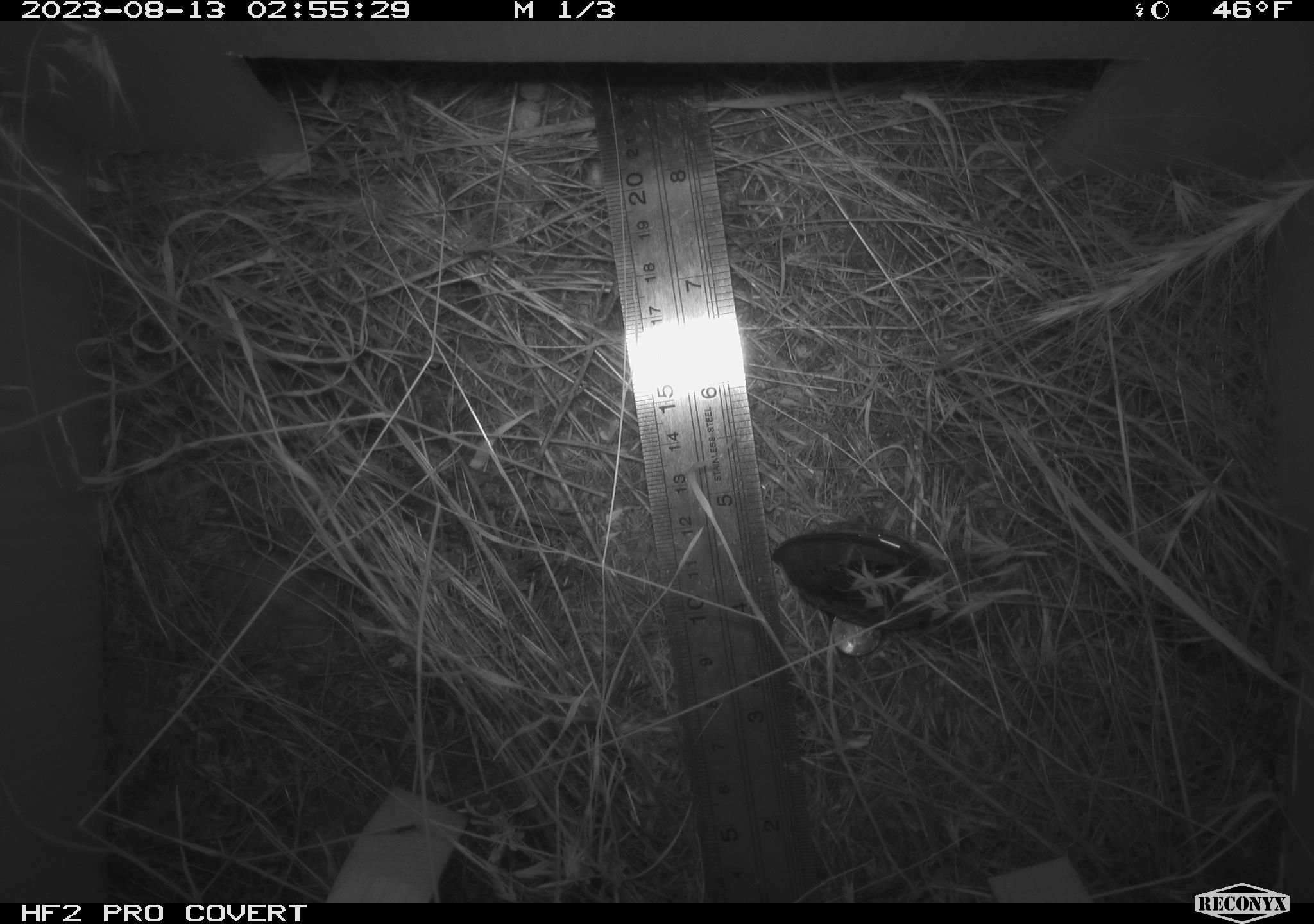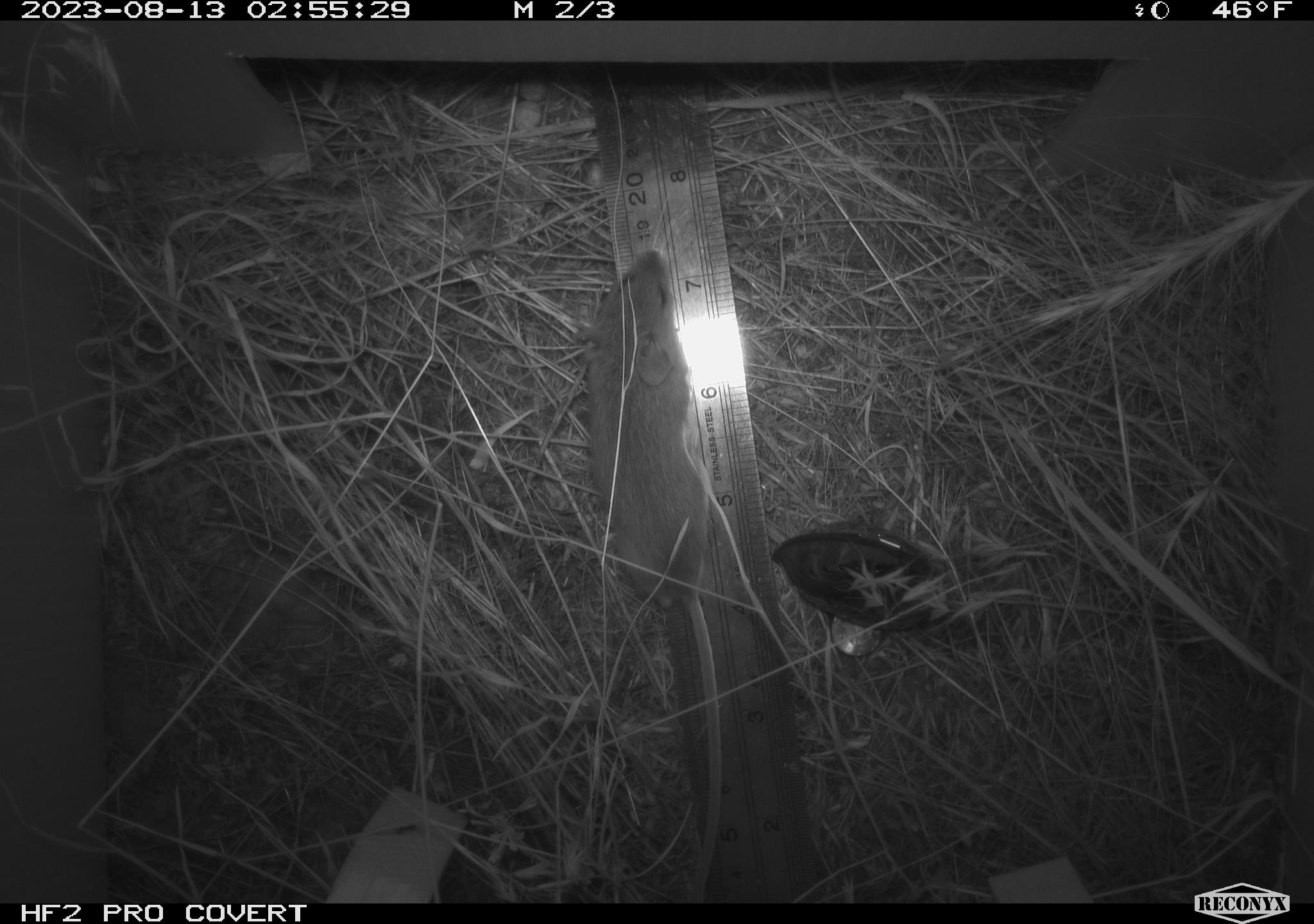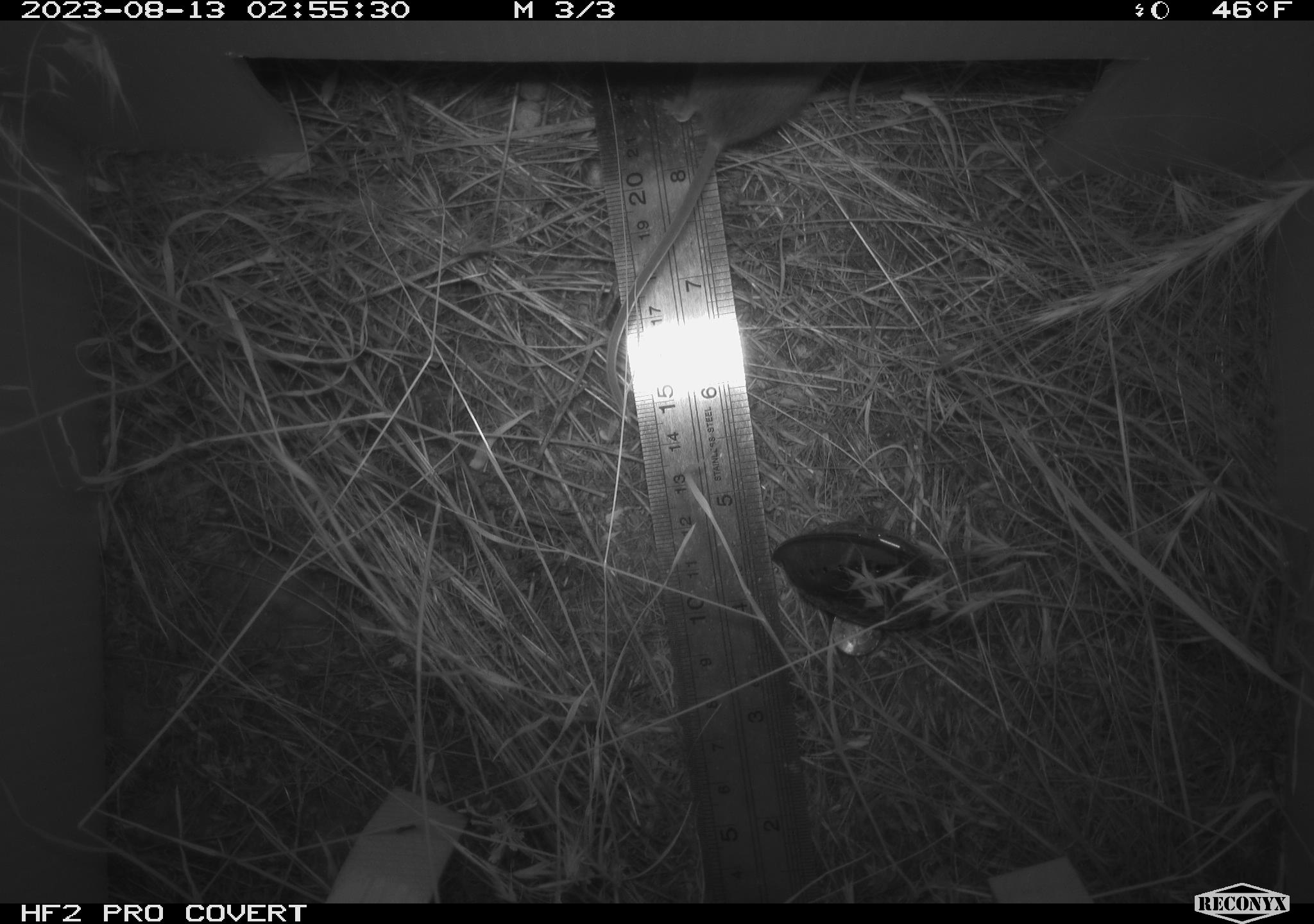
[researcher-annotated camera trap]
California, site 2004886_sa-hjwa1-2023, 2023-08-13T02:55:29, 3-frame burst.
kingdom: Animalia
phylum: Chordata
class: Mammalia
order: Rodentia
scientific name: Rodentia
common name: mouse species